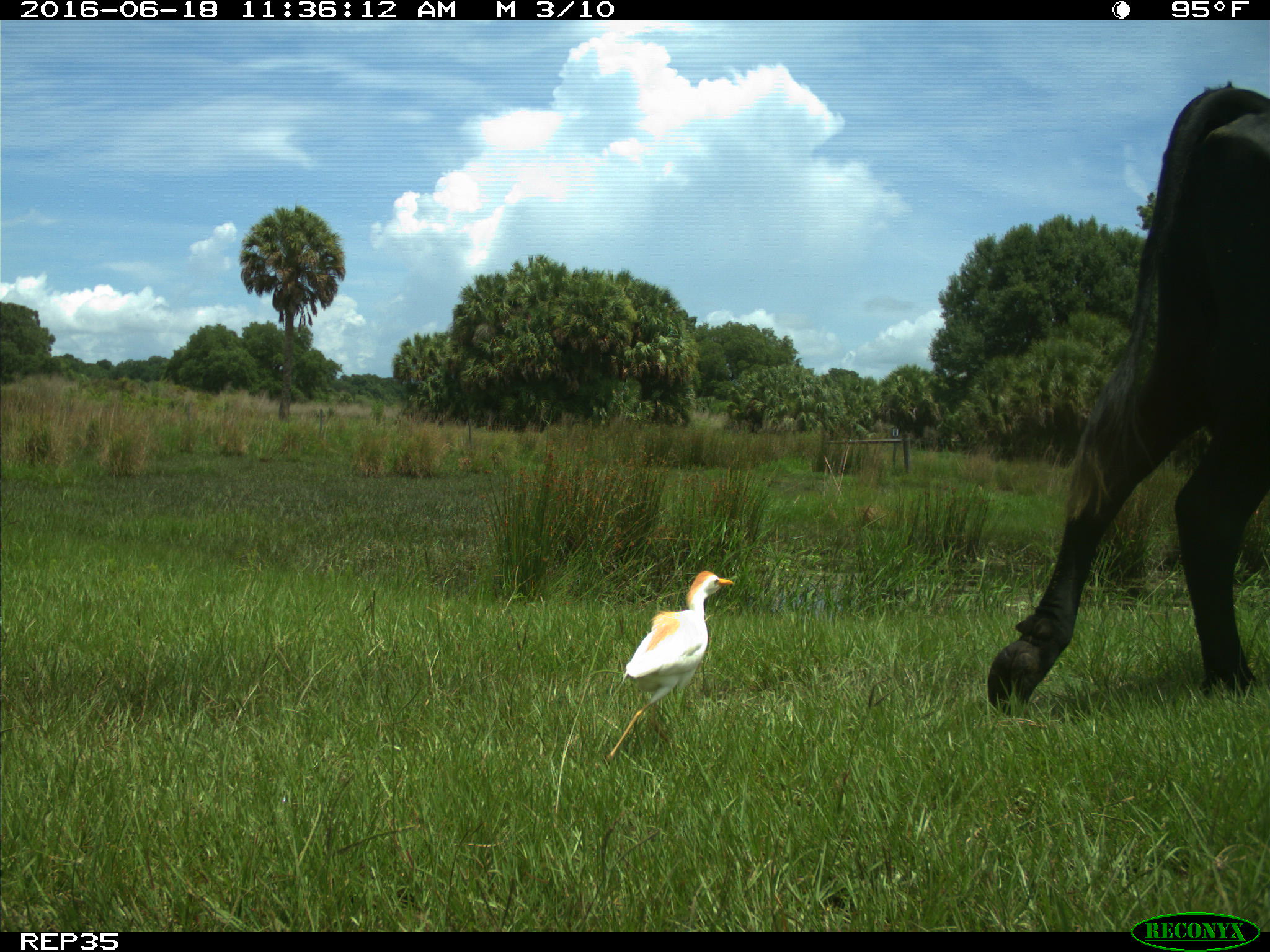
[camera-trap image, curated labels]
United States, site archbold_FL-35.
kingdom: Animalia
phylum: Chordata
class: Mammalia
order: Artiodactyla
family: Bovidae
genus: Bos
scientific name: Bos taurus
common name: domestic cow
Bos taurus (domestic cow).